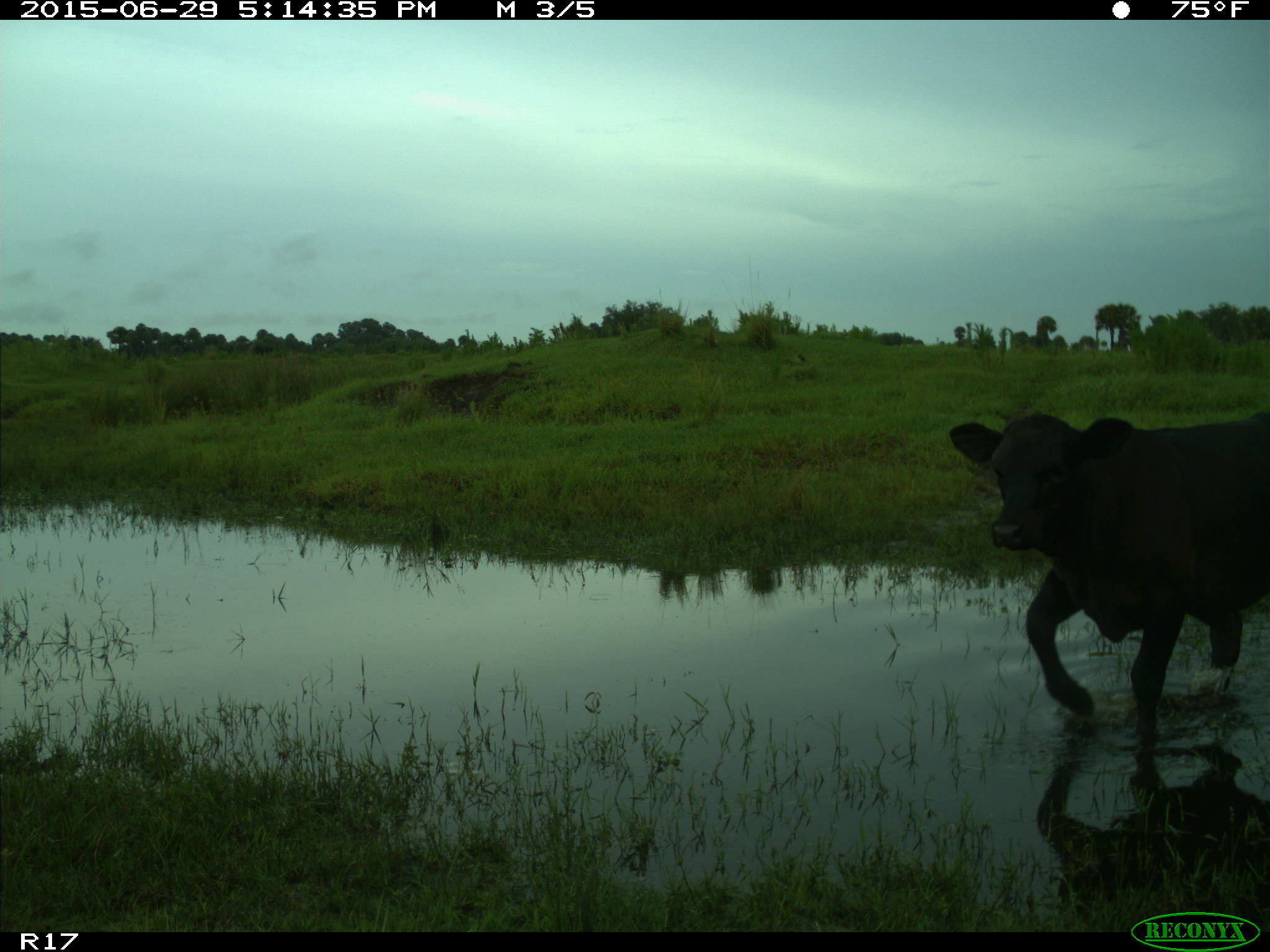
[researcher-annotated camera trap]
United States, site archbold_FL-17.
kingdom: Animalia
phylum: Chordata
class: Mammalia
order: Artiodactyla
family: Bovidae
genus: Bos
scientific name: Bos taurus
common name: domestic cow